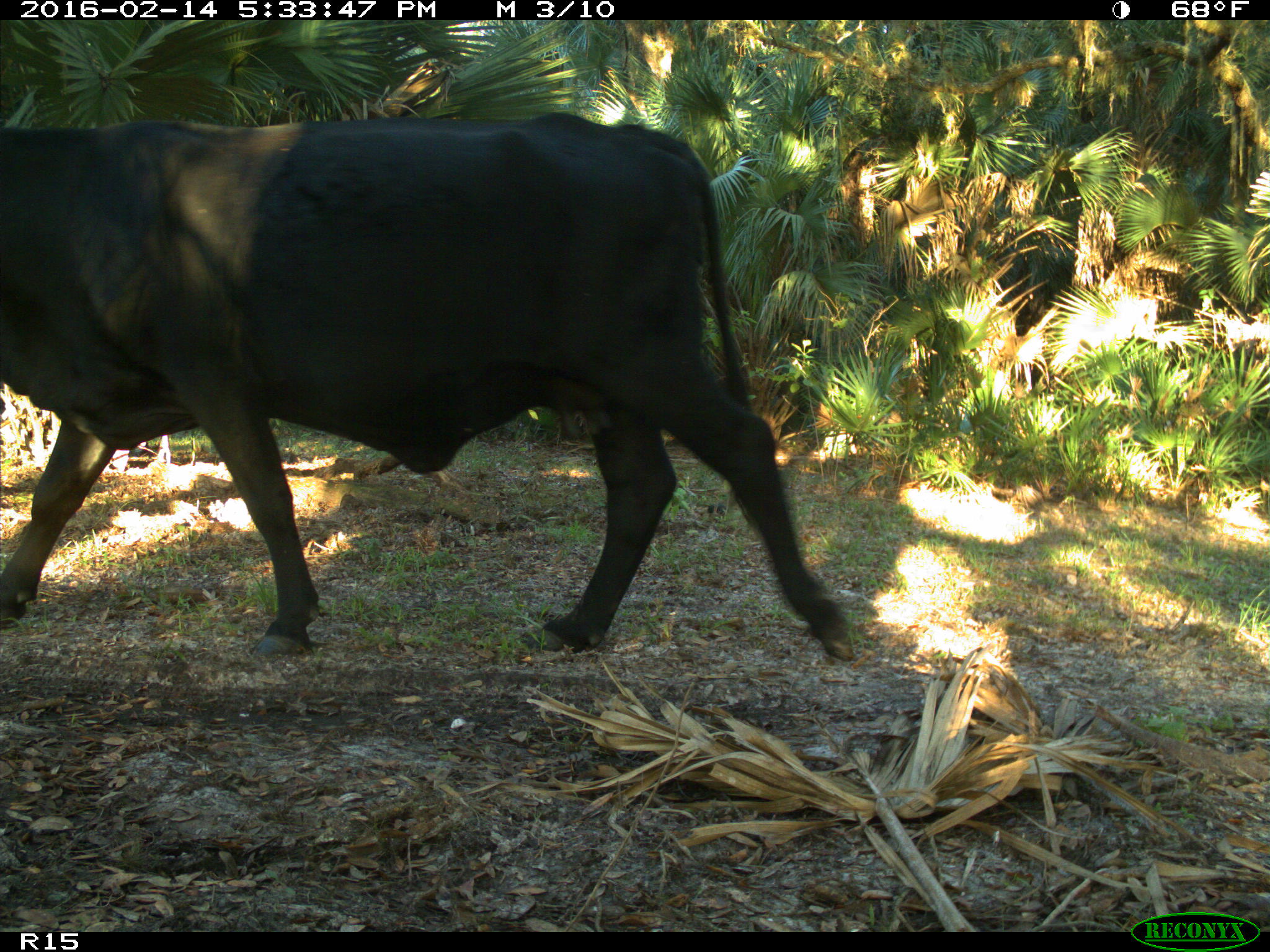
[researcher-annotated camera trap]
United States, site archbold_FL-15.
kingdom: Animalia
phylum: Chordata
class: Mammalia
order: Artiodactyla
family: Bovidae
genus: Bos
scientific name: Bos taurus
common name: domestic cow